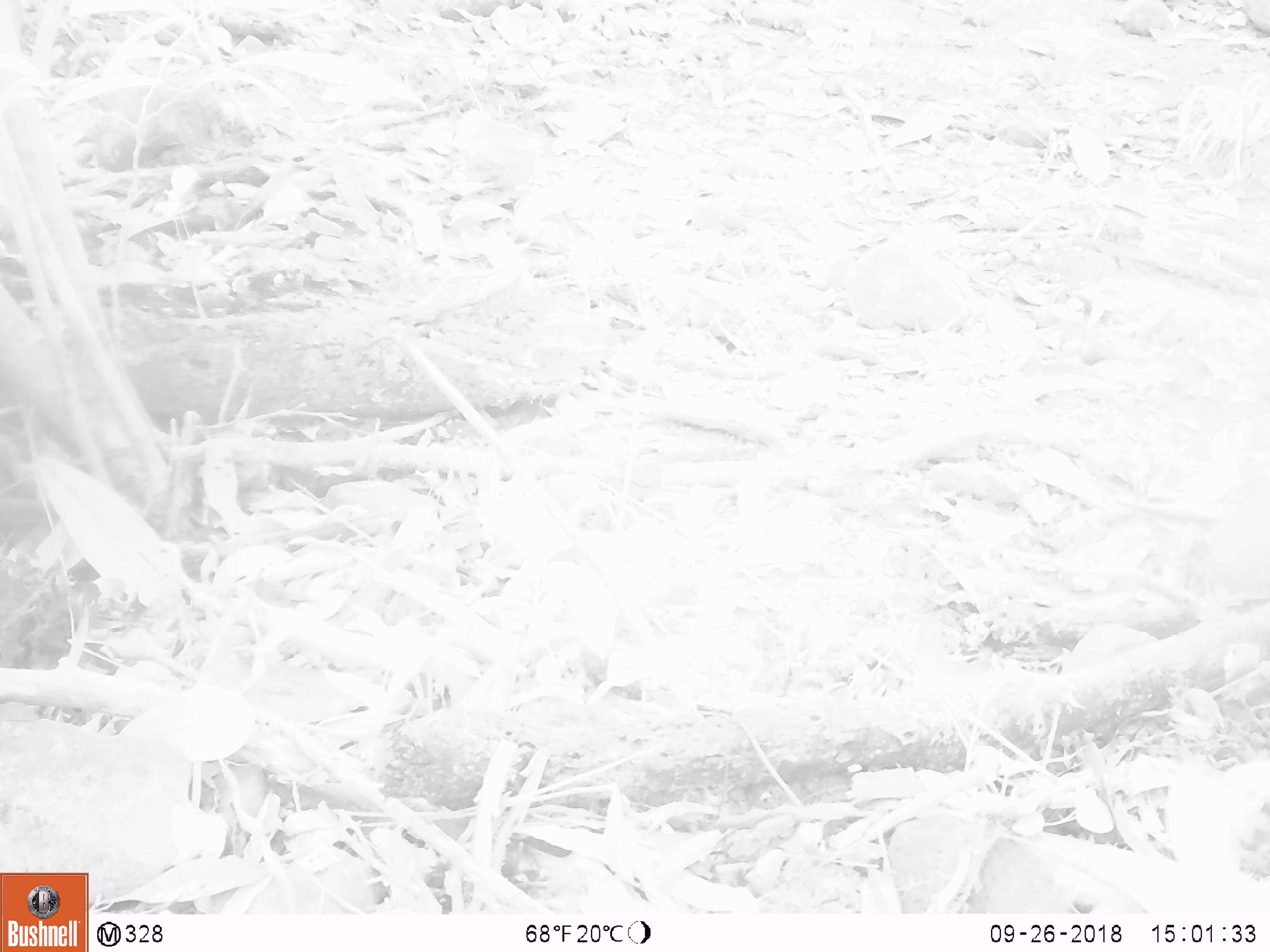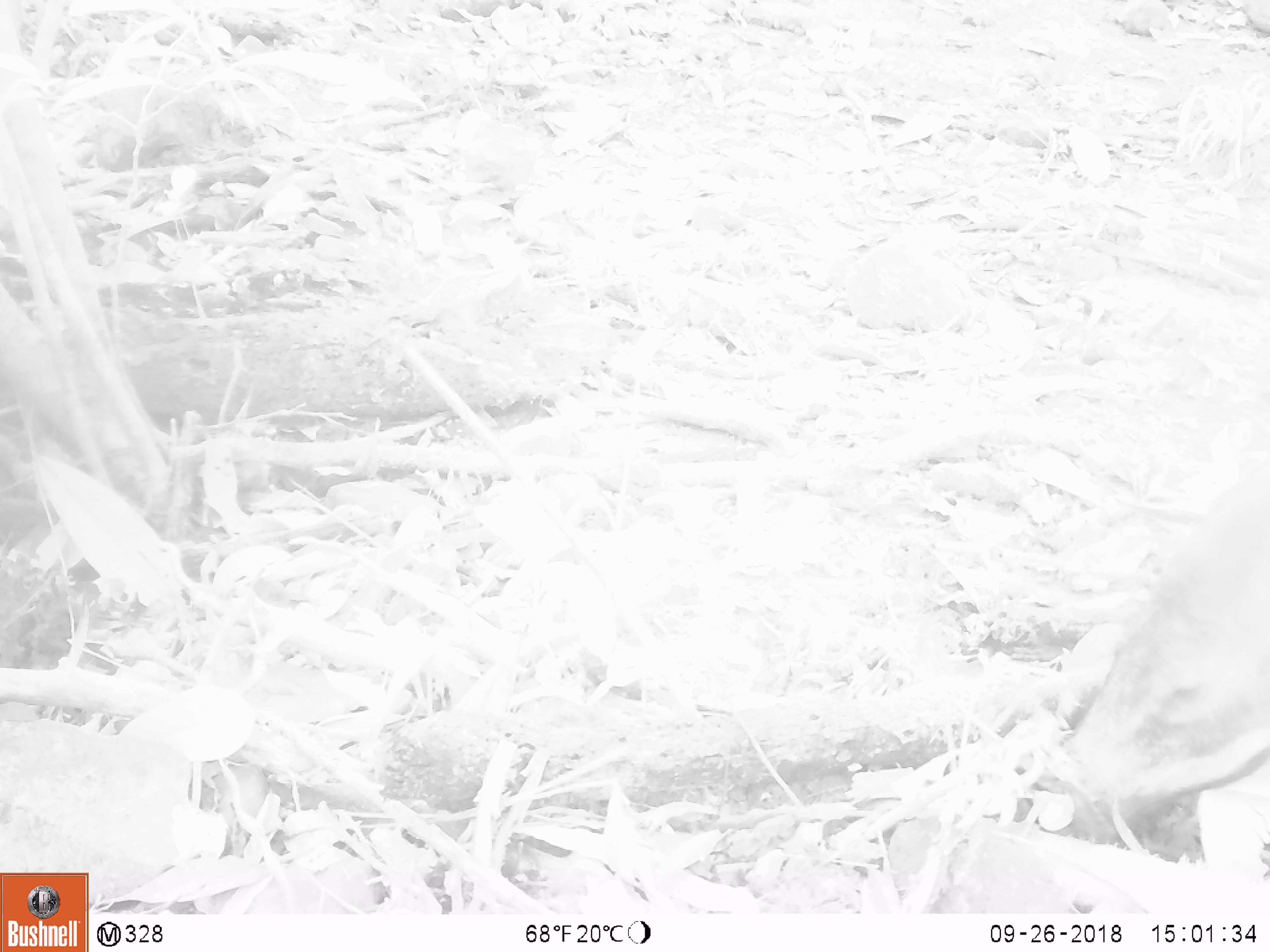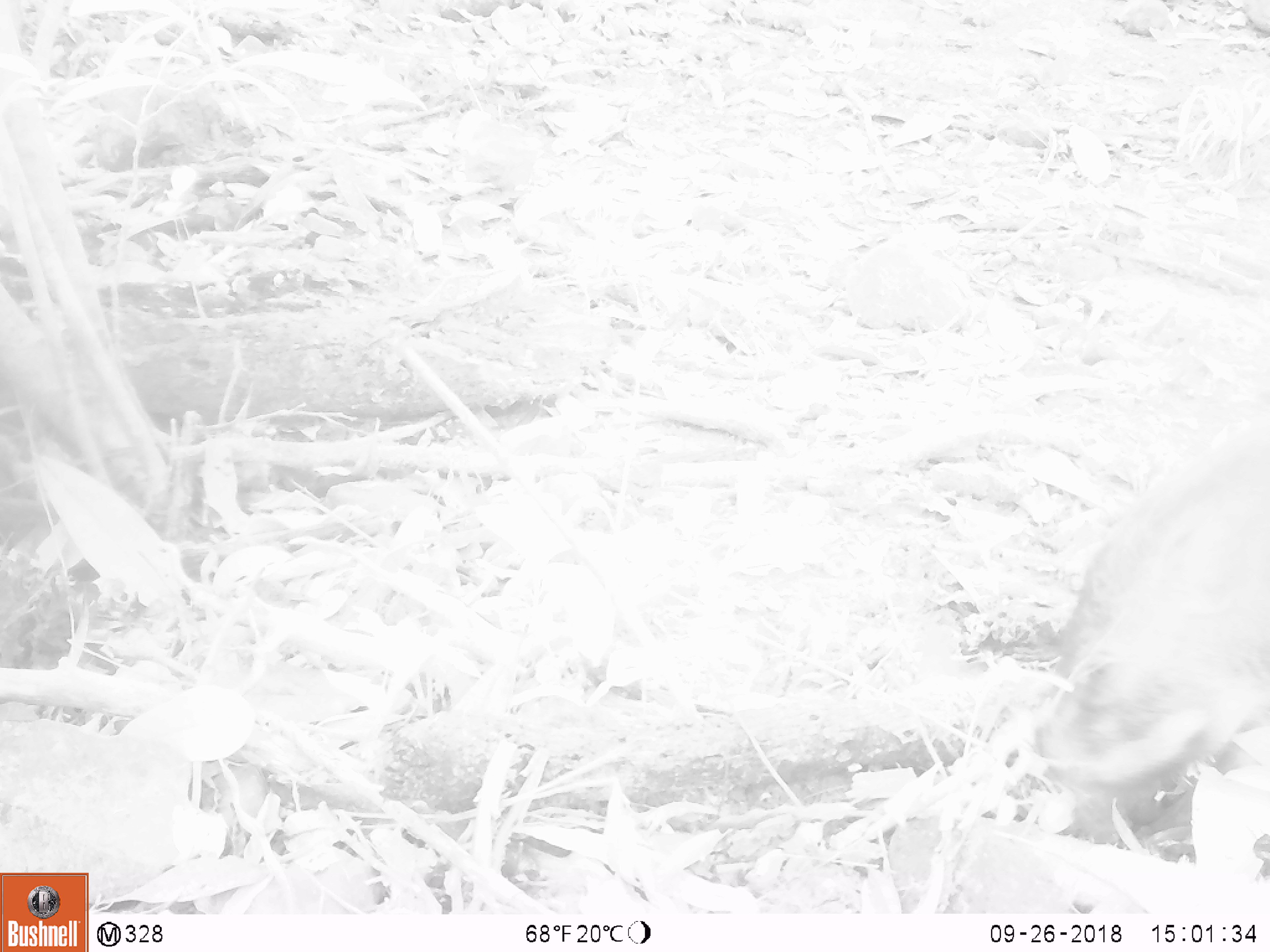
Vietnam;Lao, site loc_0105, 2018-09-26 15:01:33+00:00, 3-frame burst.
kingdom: Animalia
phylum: Chordata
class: Mammalia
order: Artiodactyla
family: Suidae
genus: Sus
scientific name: Sus scrofa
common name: eurasian wild pig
Eurasian wild pig (Sus scrofa). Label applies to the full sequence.